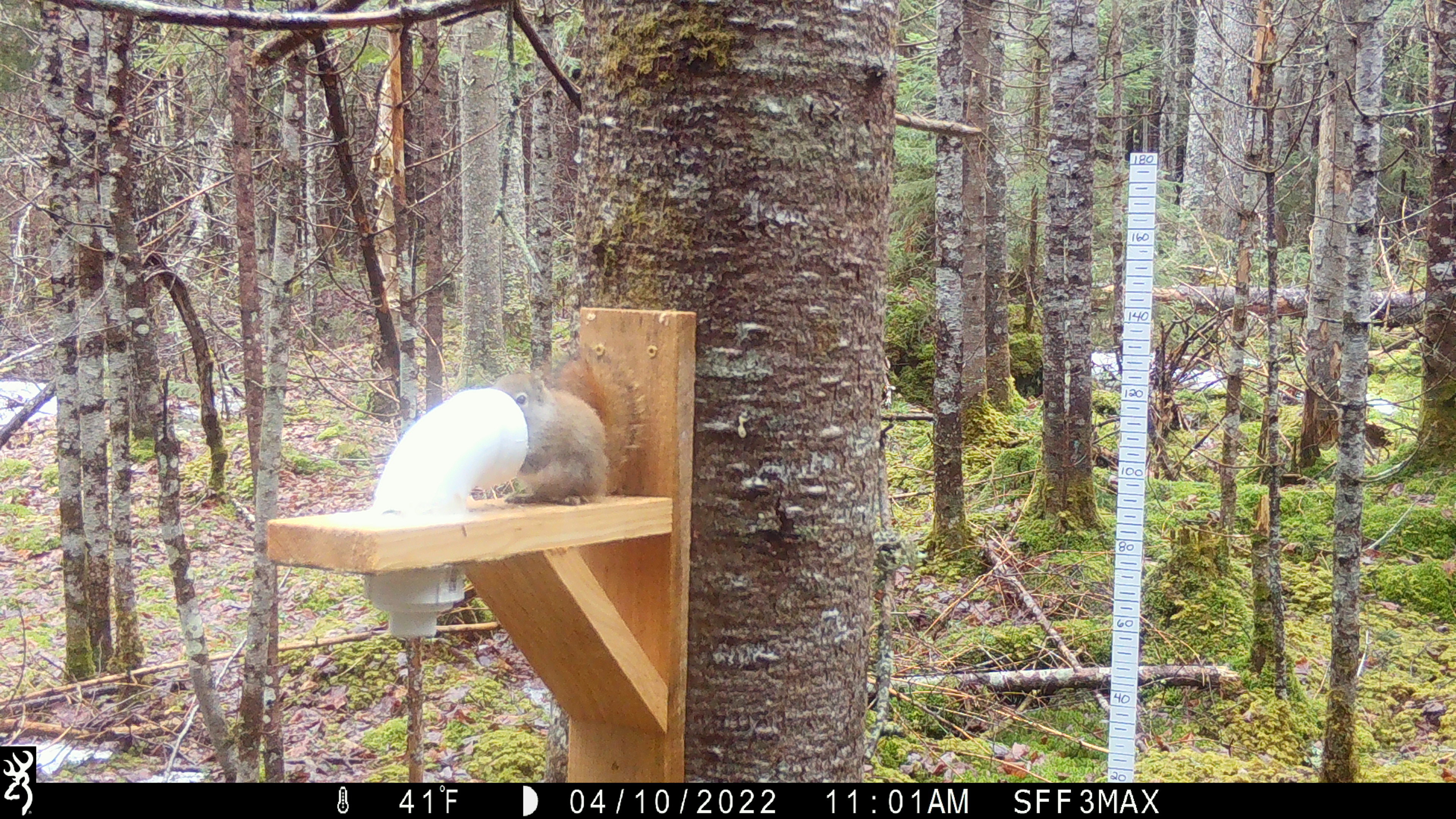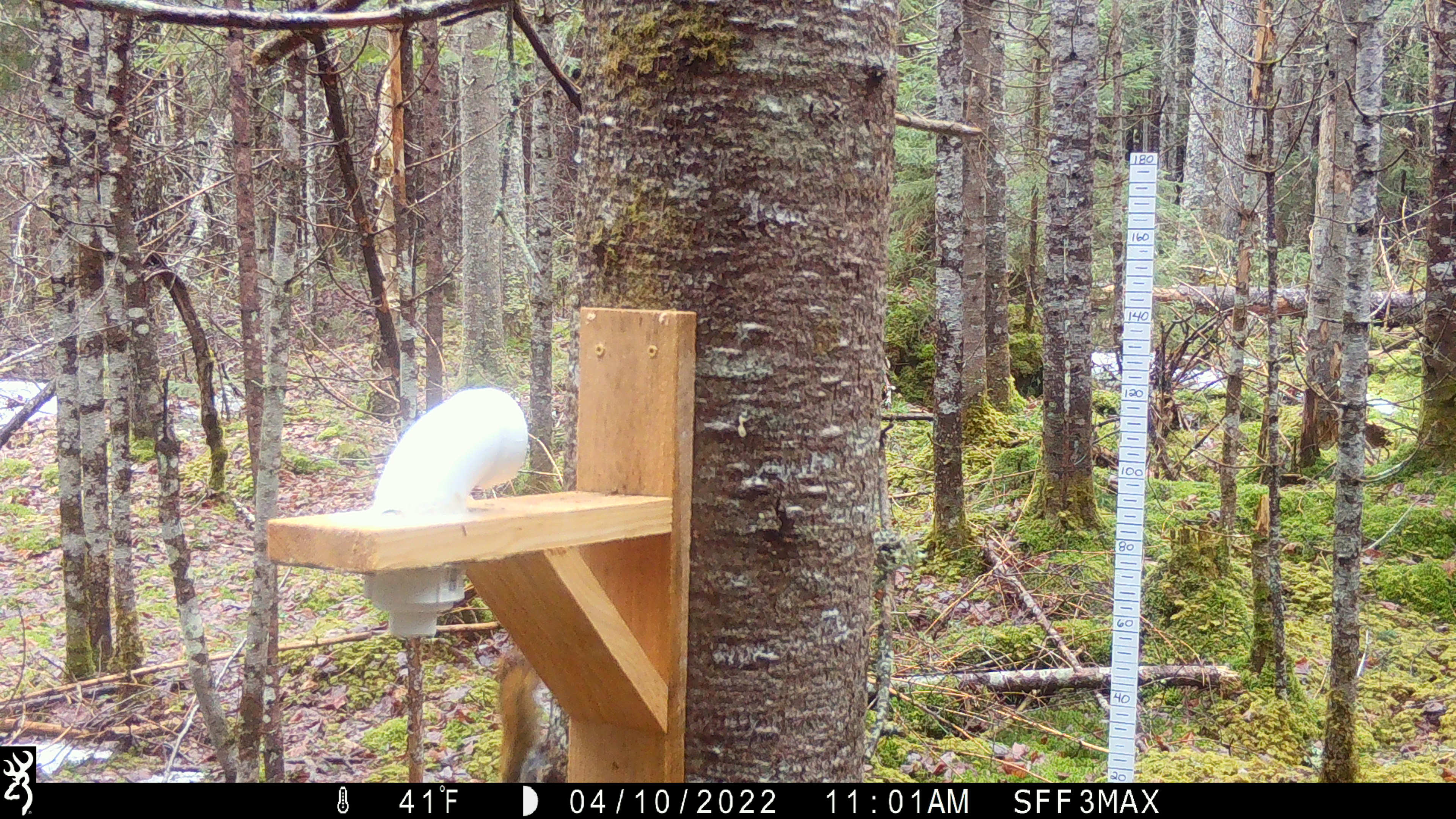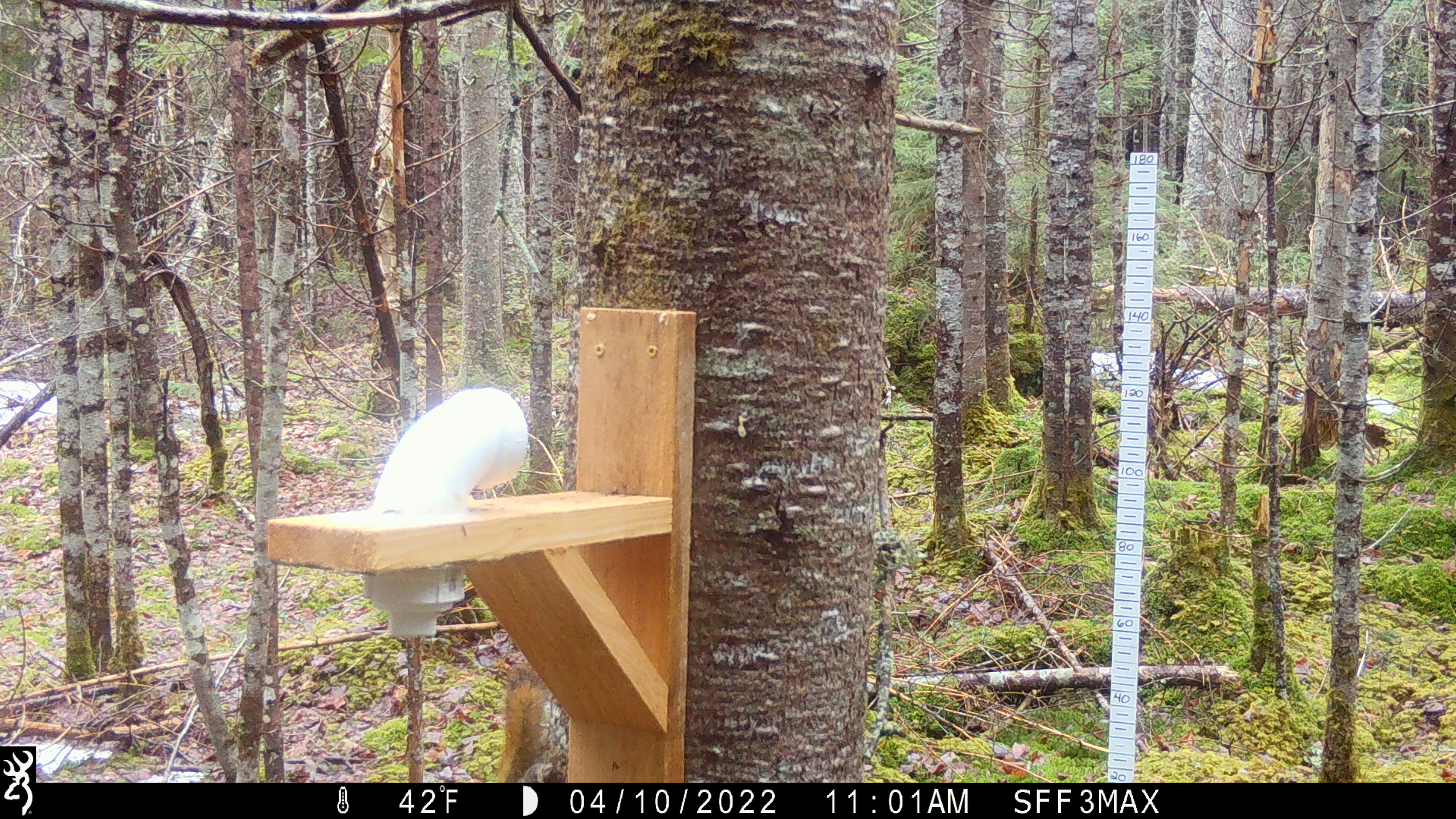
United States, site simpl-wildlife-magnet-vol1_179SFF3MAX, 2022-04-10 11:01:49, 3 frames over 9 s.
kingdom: Animalia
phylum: Chordata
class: Mammalia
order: Rodentia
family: Sciuridae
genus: Tamiasciurus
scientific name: Tamiasciurus hudsonicus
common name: red squirrel